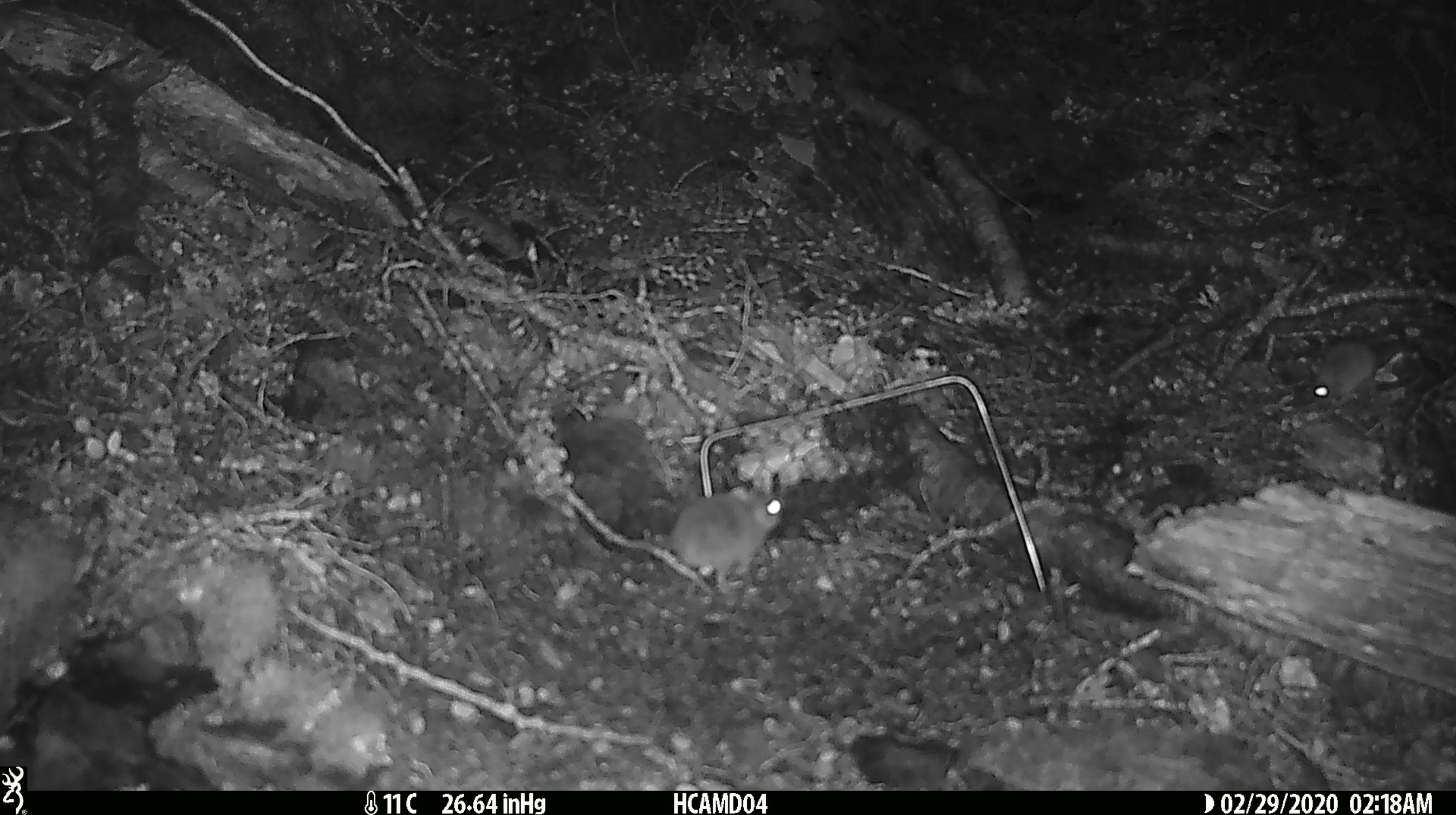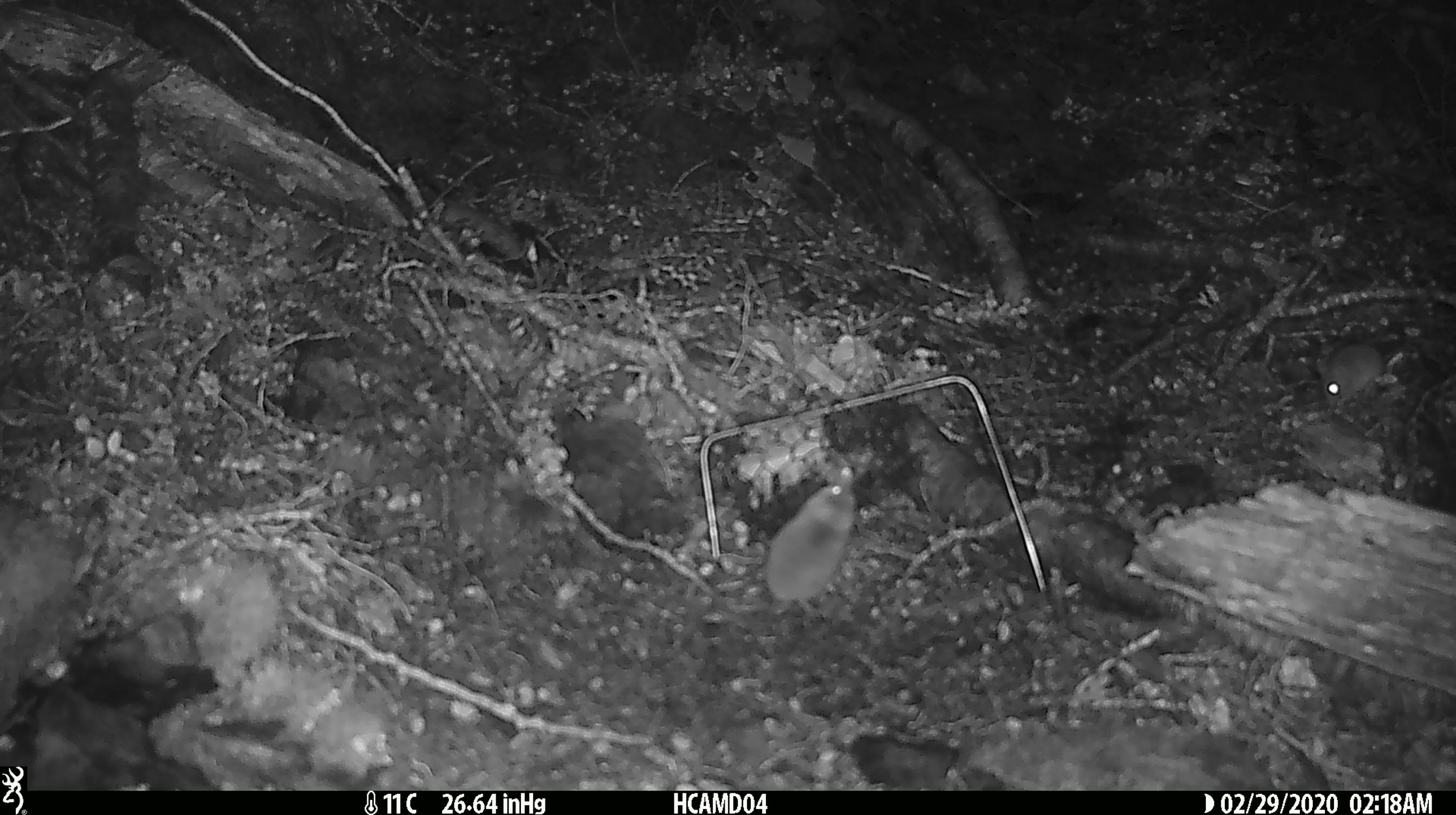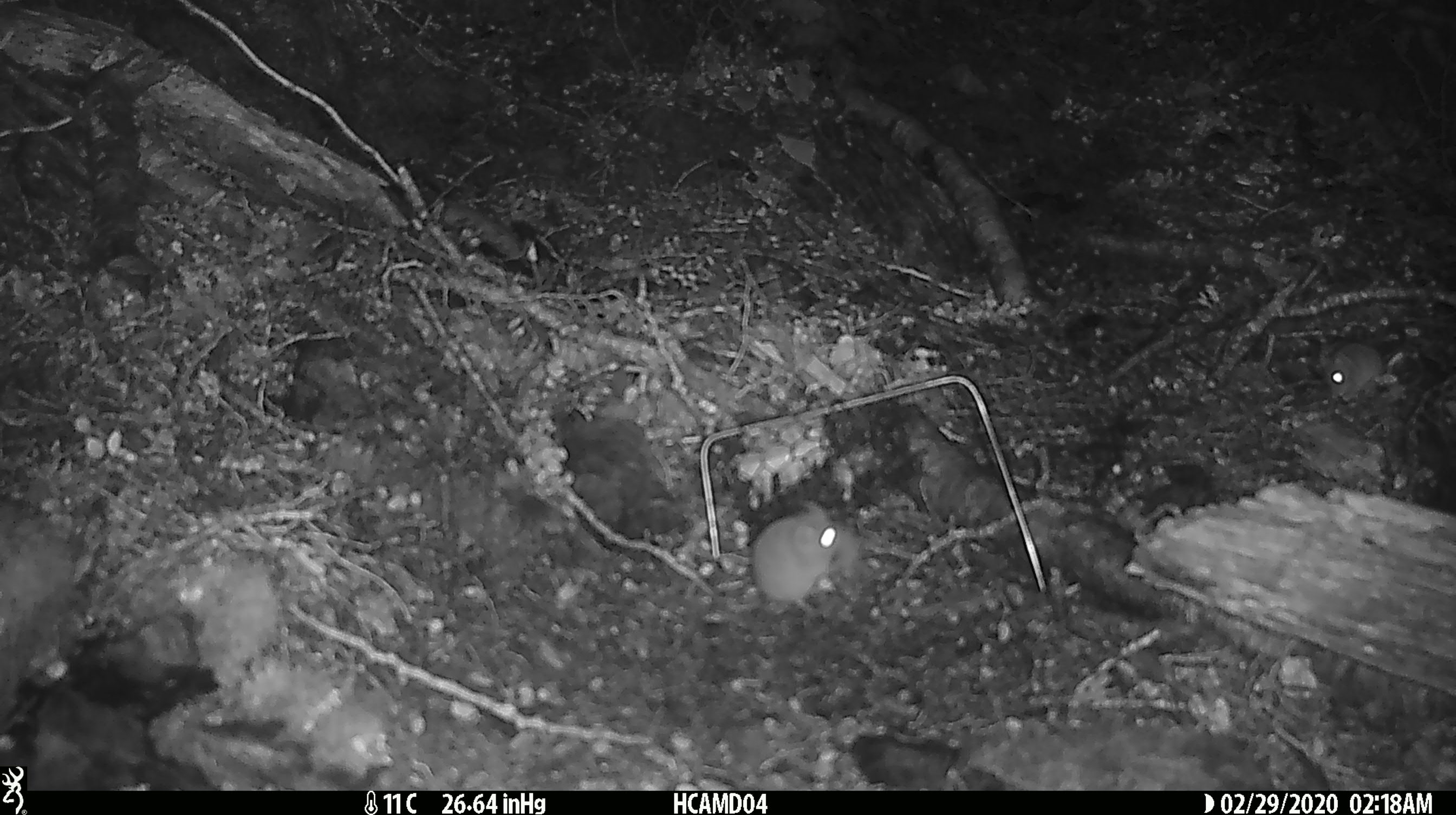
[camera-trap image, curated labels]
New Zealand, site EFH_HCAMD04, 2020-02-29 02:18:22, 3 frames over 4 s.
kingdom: Animalia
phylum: Chordata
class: Mammalia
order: Rodentia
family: Muridae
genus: Mus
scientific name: Mus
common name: mouse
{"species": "mouse (Mus)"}